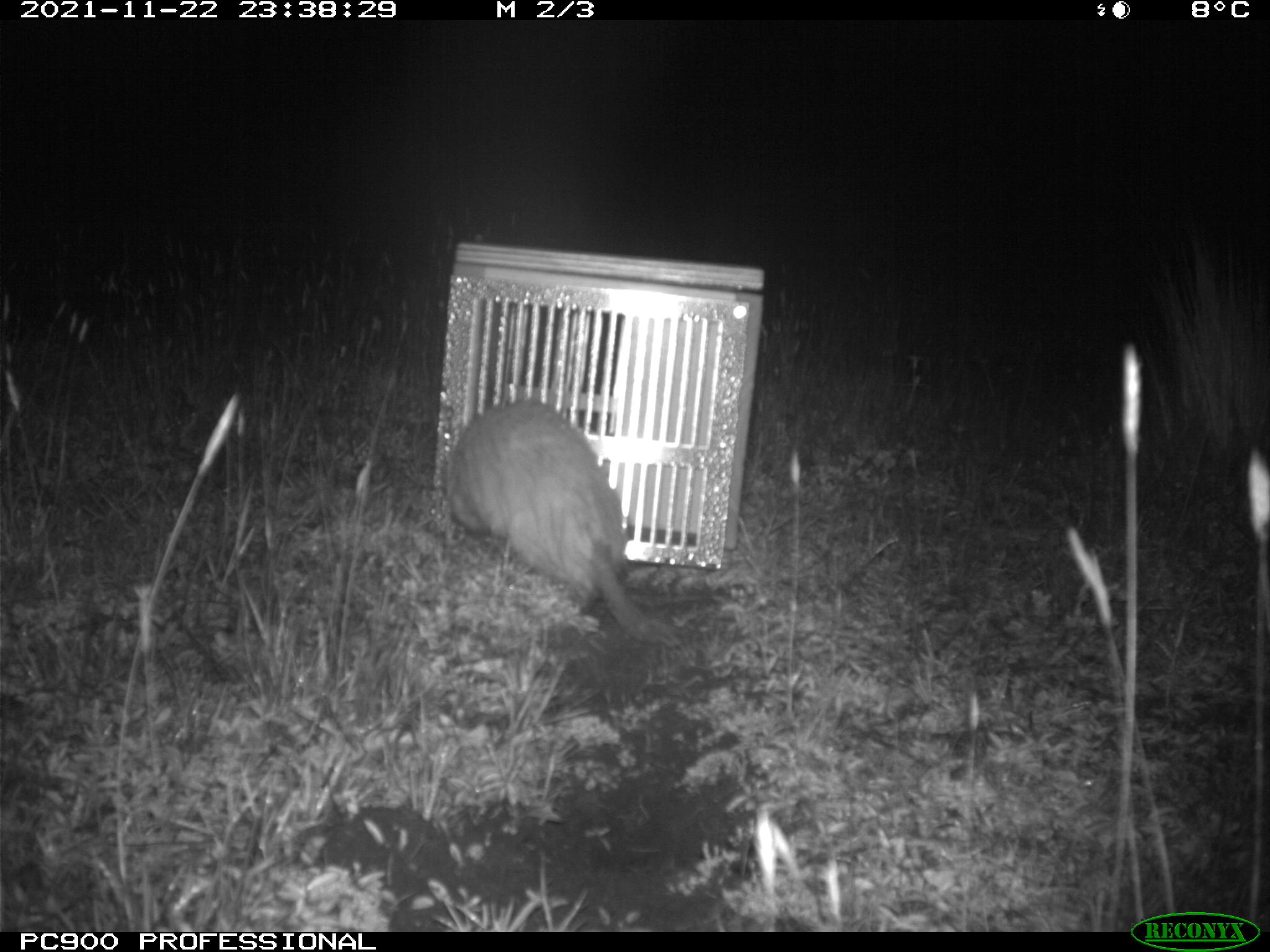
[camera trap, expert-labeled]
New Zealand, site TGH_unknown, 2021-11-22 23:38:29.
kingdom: Animalia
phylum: Chordata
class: Mammalia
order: Carnivora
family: Mustelidae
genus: Mustela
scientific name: Mustela furo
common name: ferret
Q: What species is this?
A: Ferret (Mustela furo).